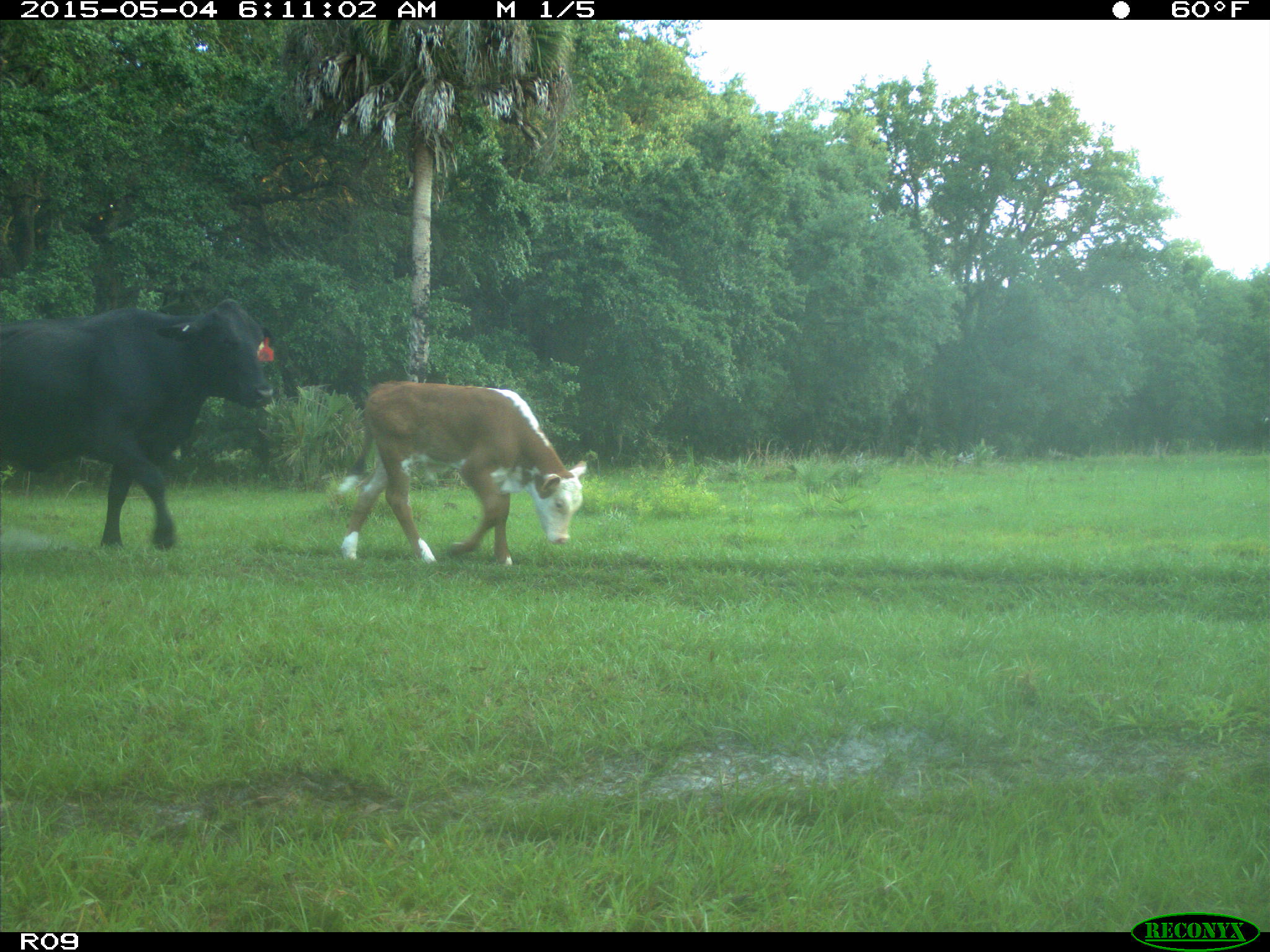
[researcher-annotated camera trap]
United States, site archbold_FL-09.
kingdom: Animalia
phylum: Chordata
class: Mammalia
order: Artiodactyla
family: Bovidae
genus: Bos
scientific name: Bos taurus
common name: domestic cow